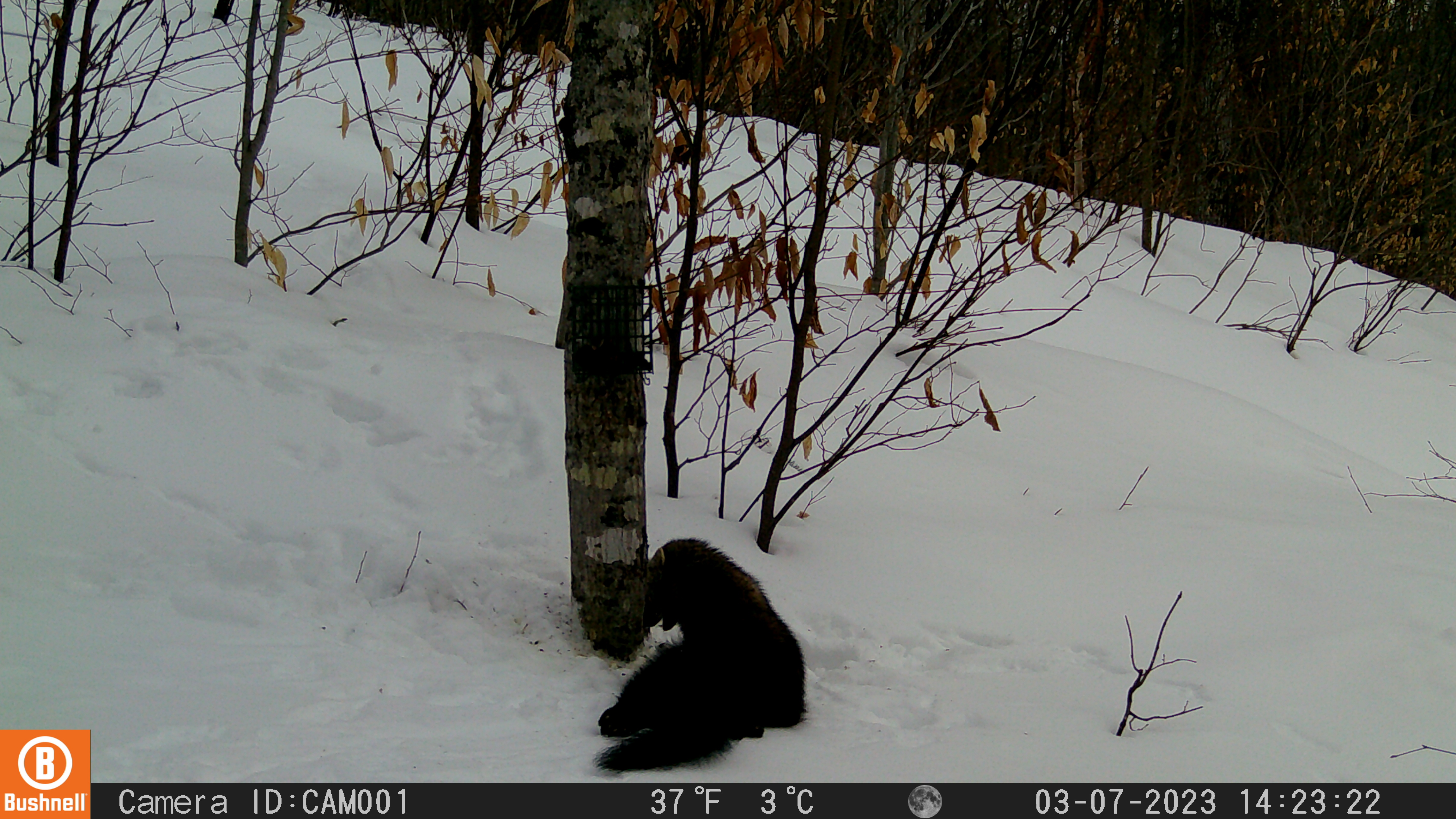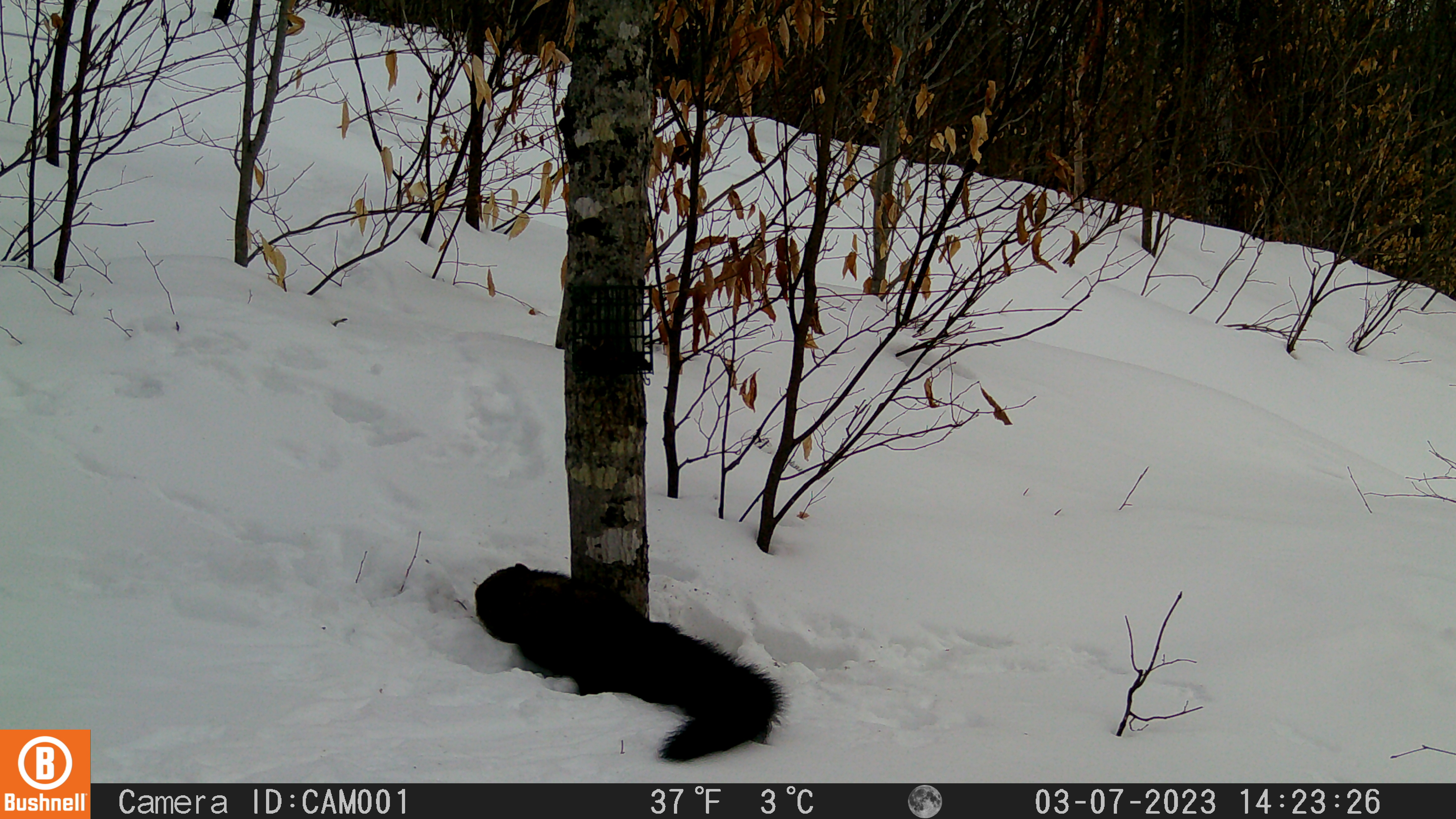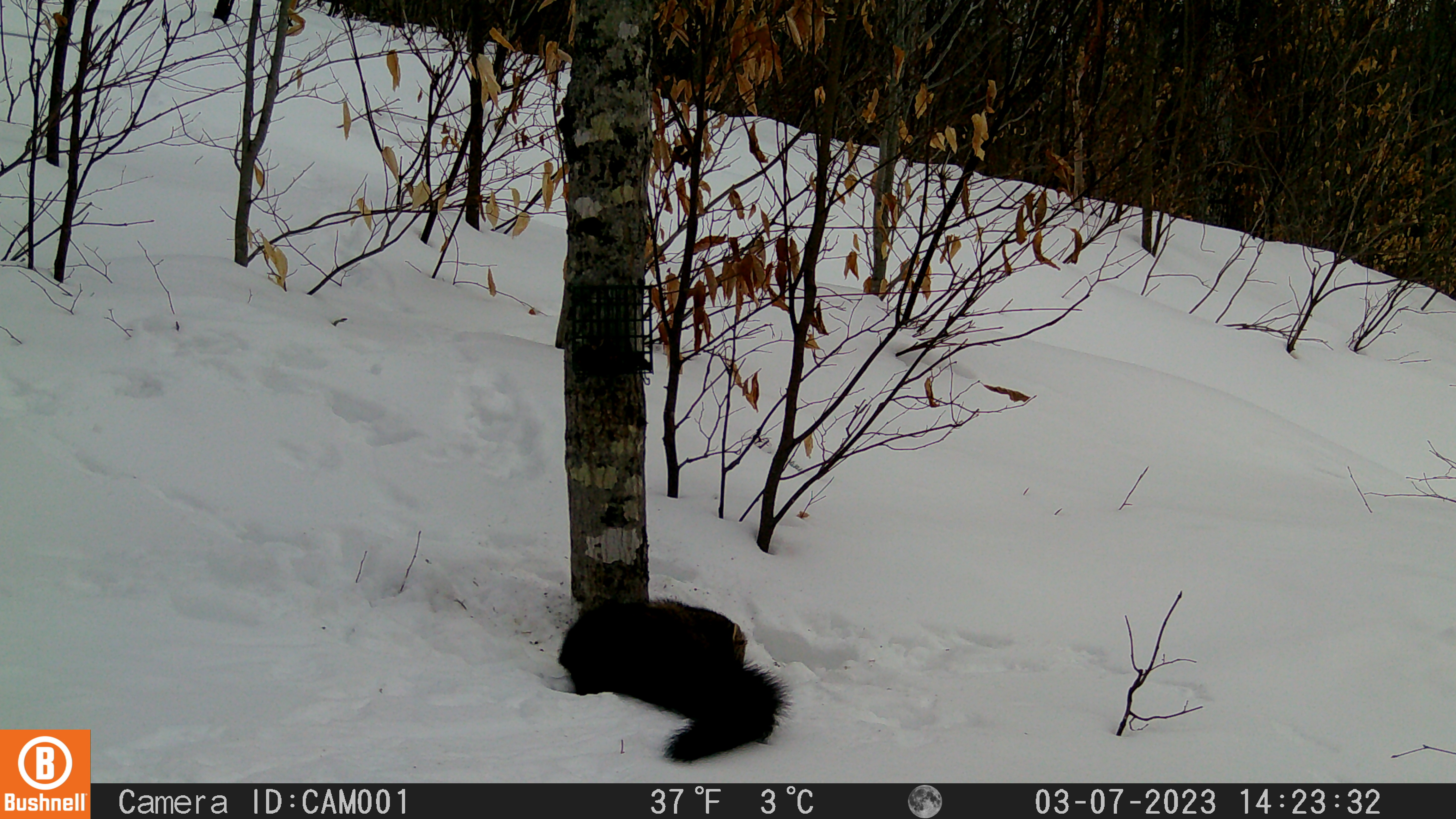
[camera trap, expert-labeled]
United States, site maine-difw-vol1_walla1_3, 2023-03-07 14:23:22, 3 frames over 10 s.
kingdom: Animalia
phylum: Chordata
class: Mammalia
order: Carnivora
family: Mustelidae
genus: Pekania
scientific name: Pekania pennanti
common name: fisher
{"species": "fisher (Pekania pennanti)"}